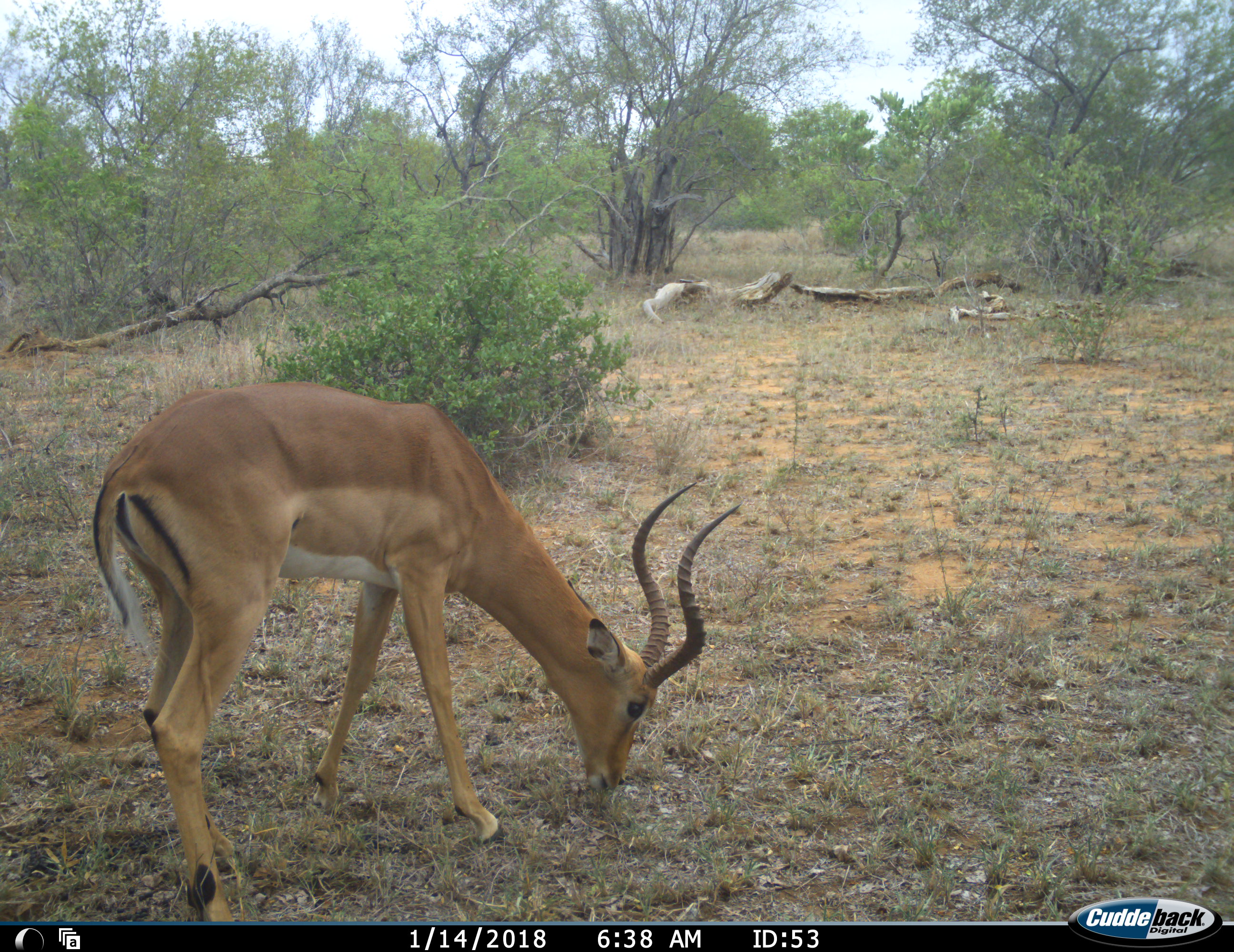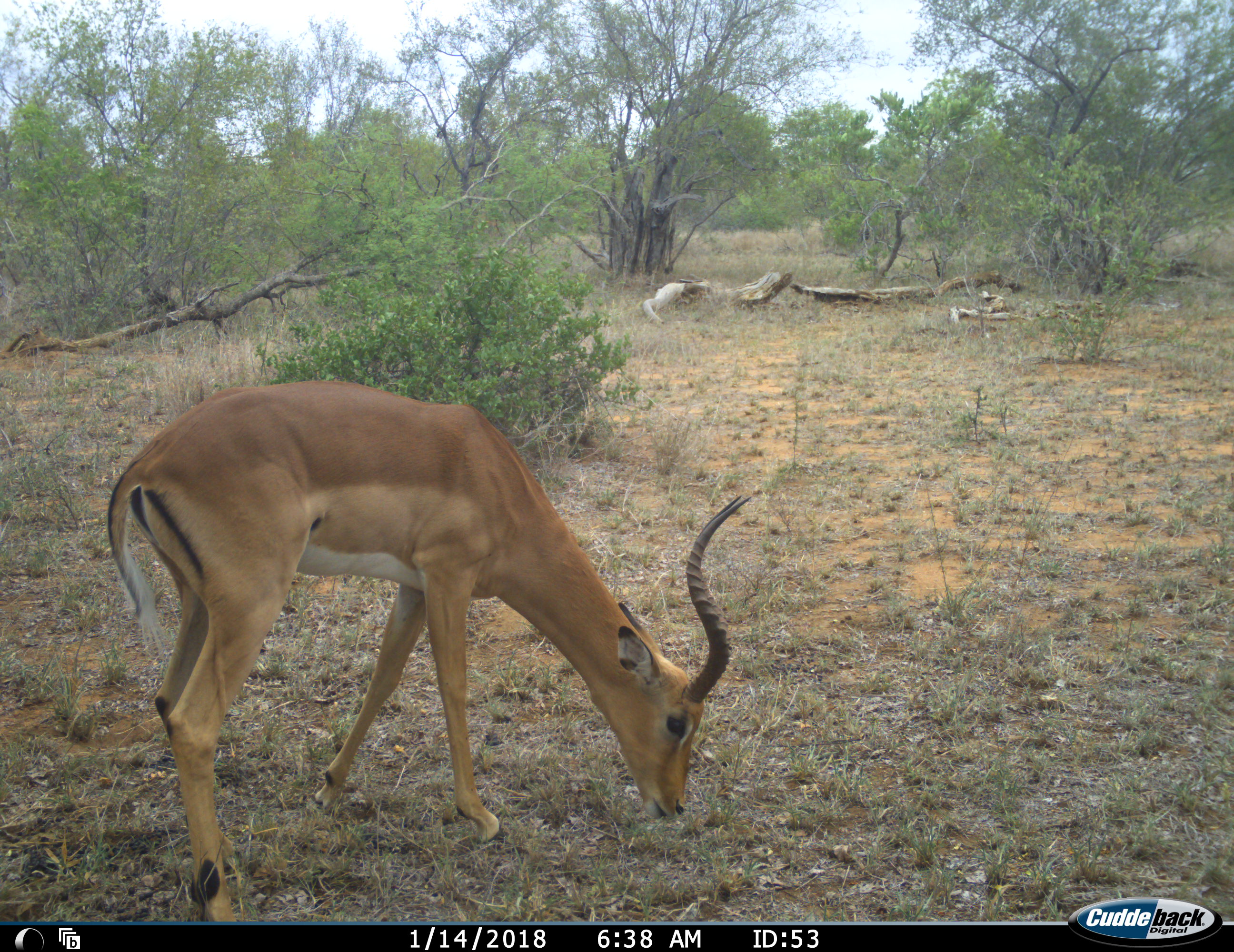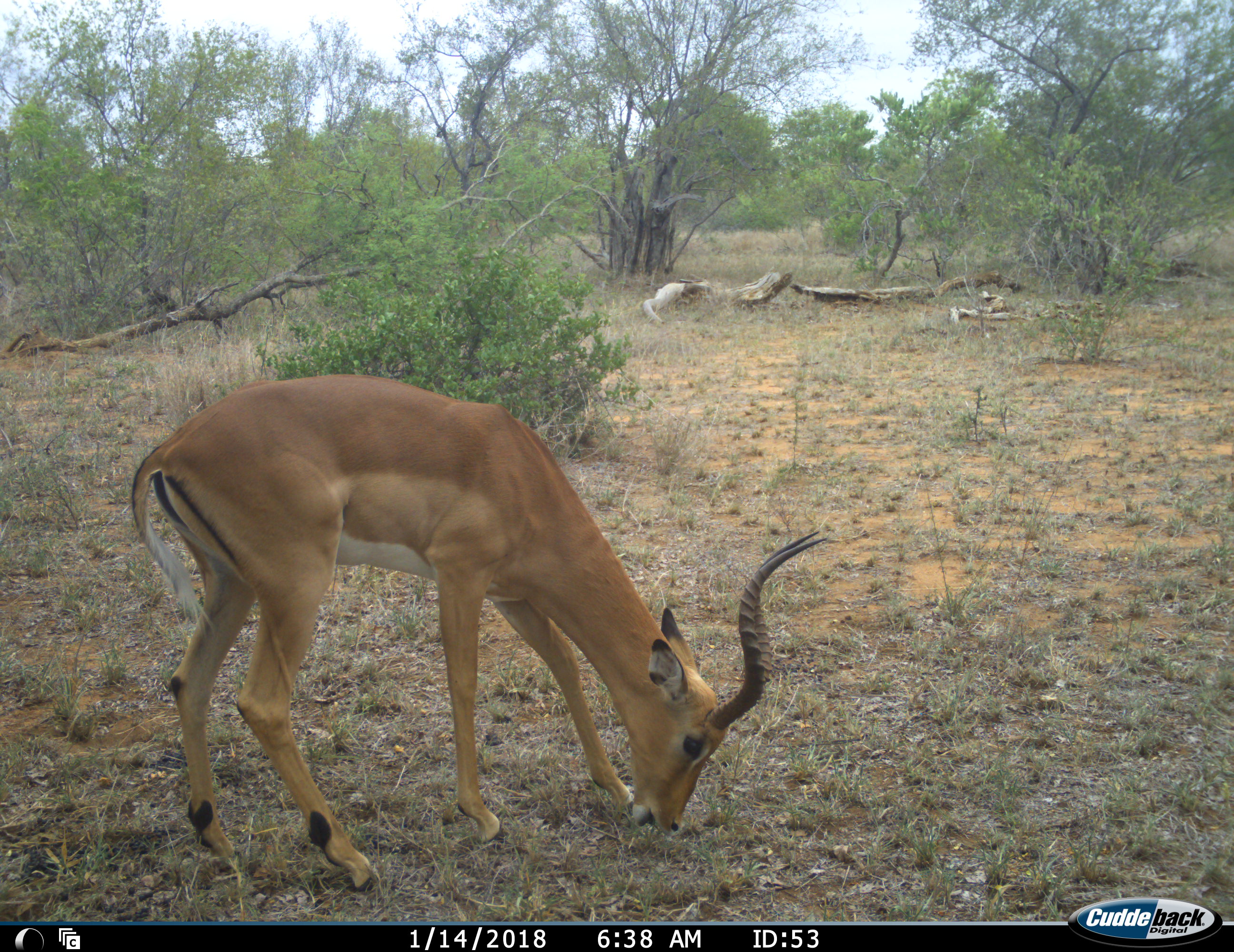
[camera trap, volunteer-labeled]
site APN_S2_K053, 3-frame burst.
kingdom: Animalia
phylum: Chordata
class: Mammalia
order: Artiodactyla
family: Bovidae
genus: Aepyceros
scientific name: Aepyceros melampus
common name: impala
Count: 1.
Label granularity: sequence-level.